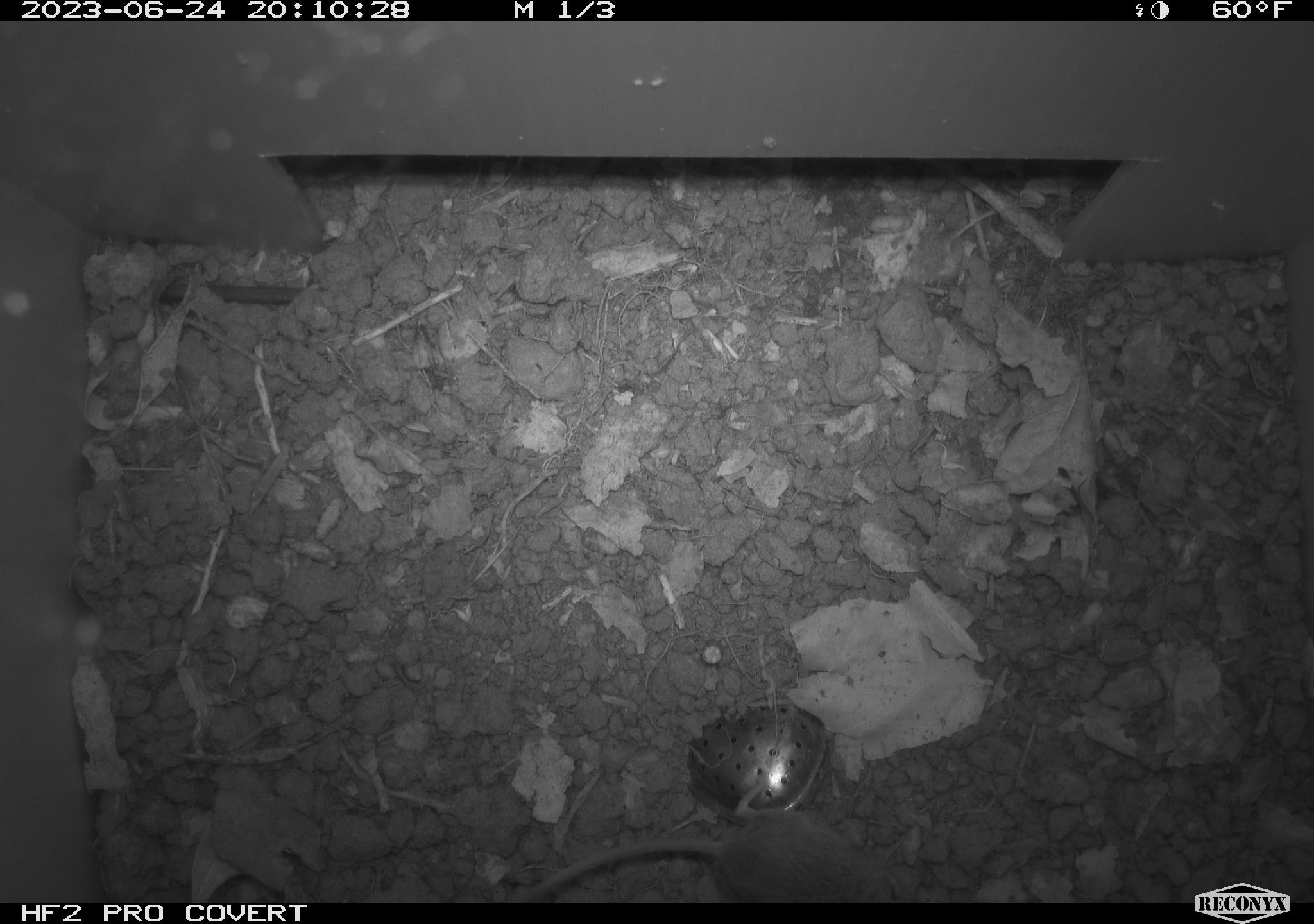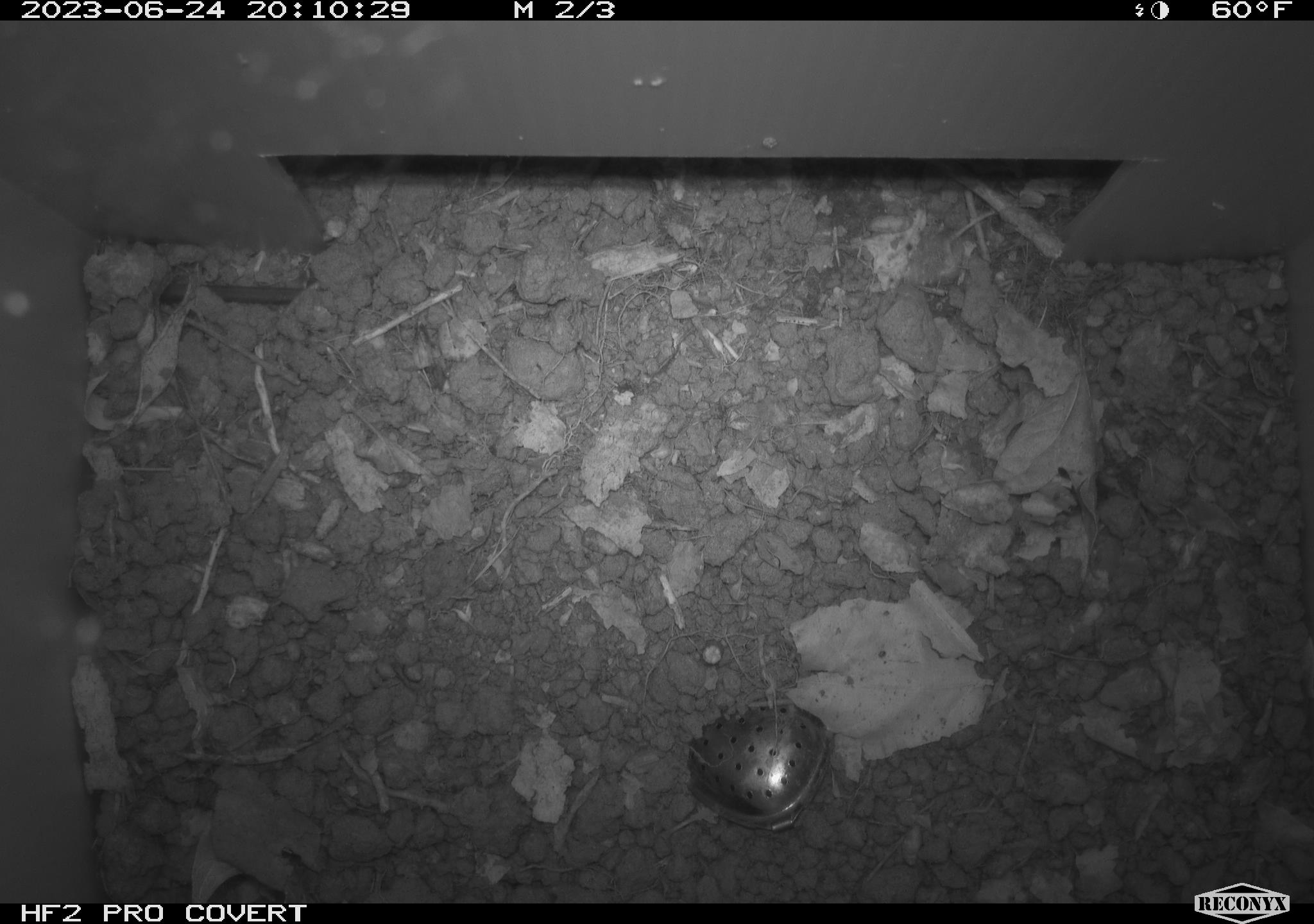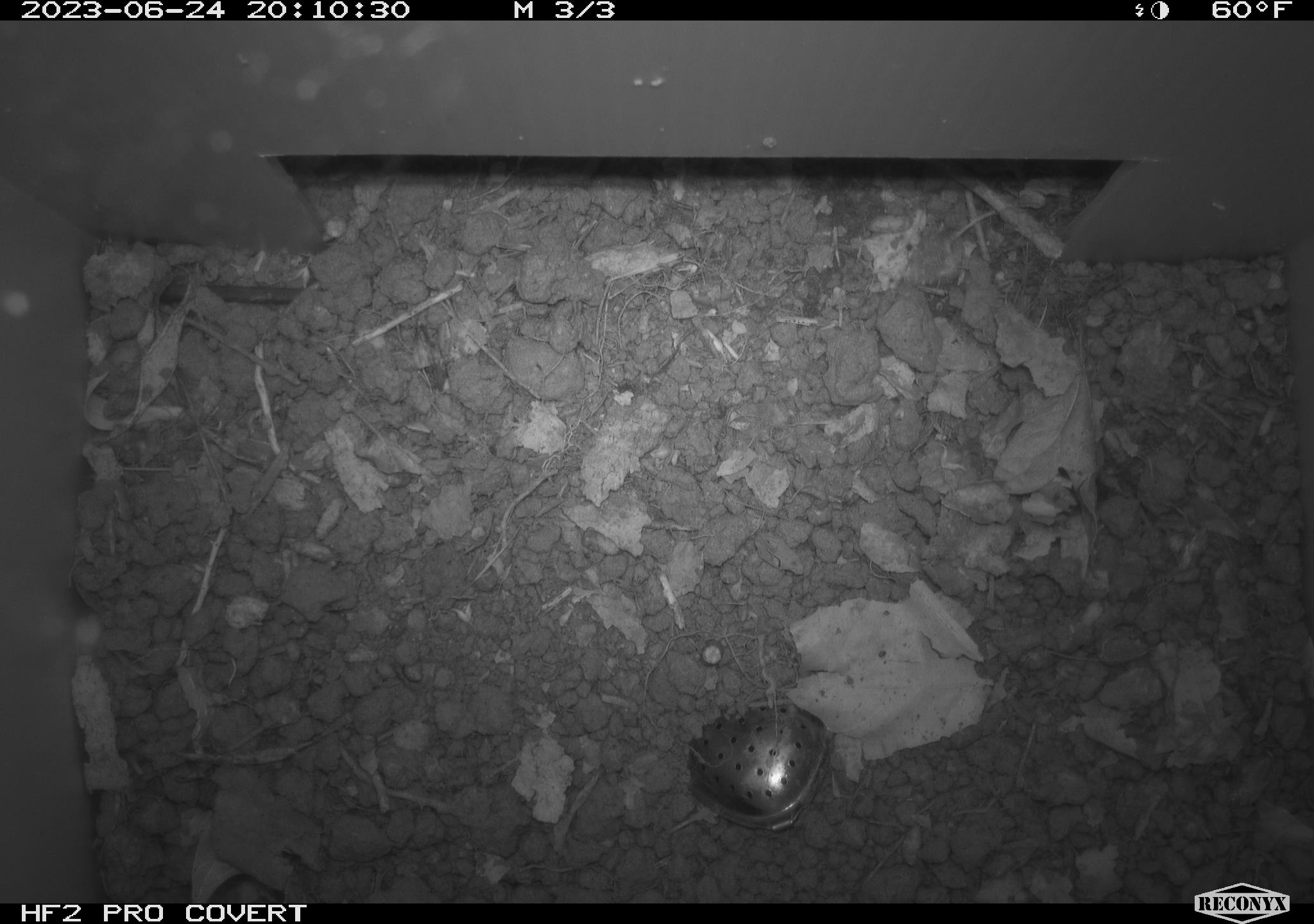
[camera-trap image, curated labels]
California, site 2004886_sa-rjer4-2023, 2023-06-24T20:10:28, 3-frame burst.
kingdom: Animalia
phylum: Chordata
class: Mammalia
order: Rodentia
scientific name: Rodentia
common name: mouse species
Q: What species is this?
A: Mouse species (Rodentia).